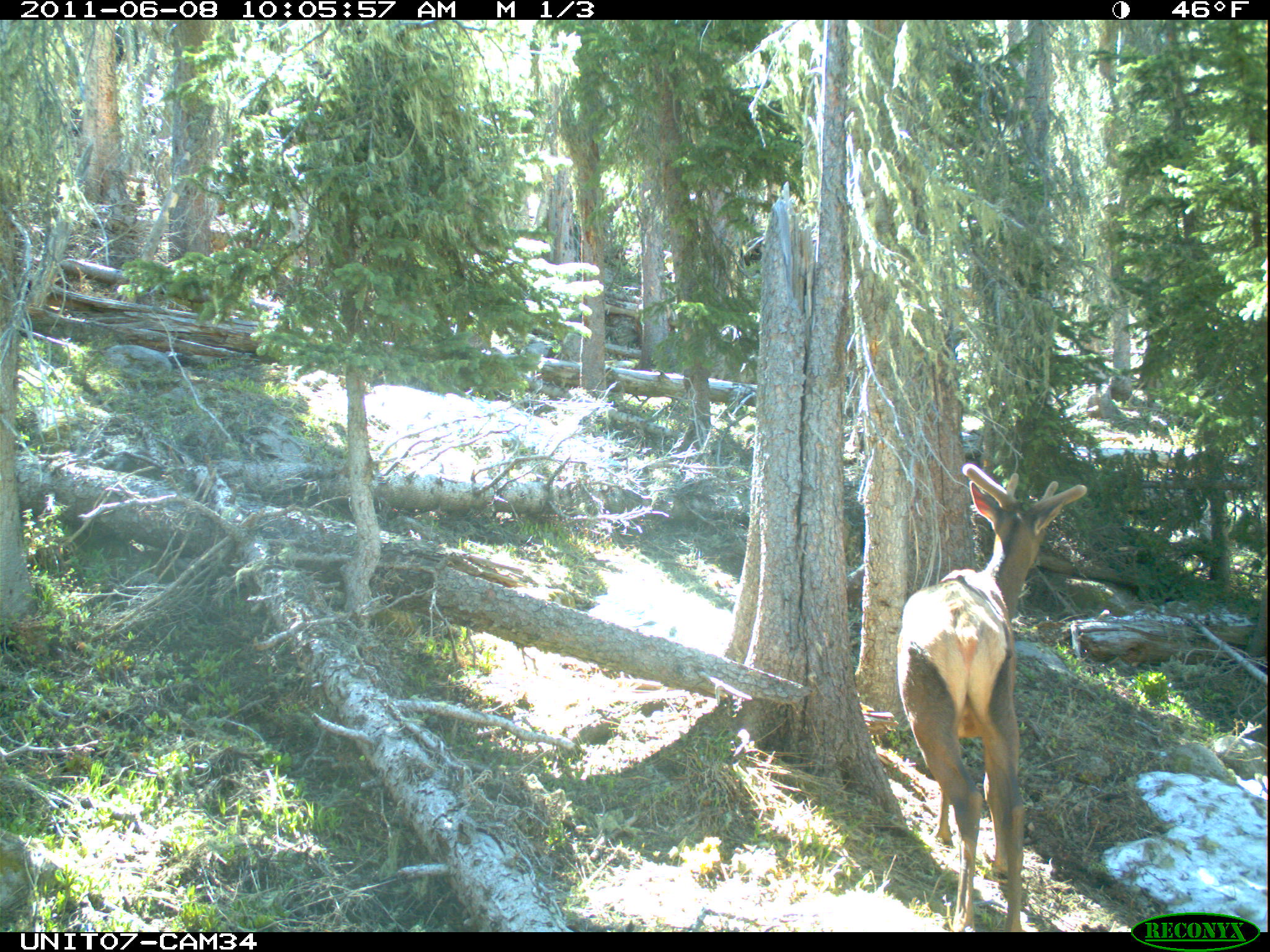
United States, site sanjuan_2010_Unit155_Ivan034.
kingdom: Animalia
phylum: Chordata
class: Mammalia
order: Artiodactyla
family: Cervidae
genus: Cervus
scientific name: Cervus elaphus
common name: red deer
Cervus elaphus (red deer).